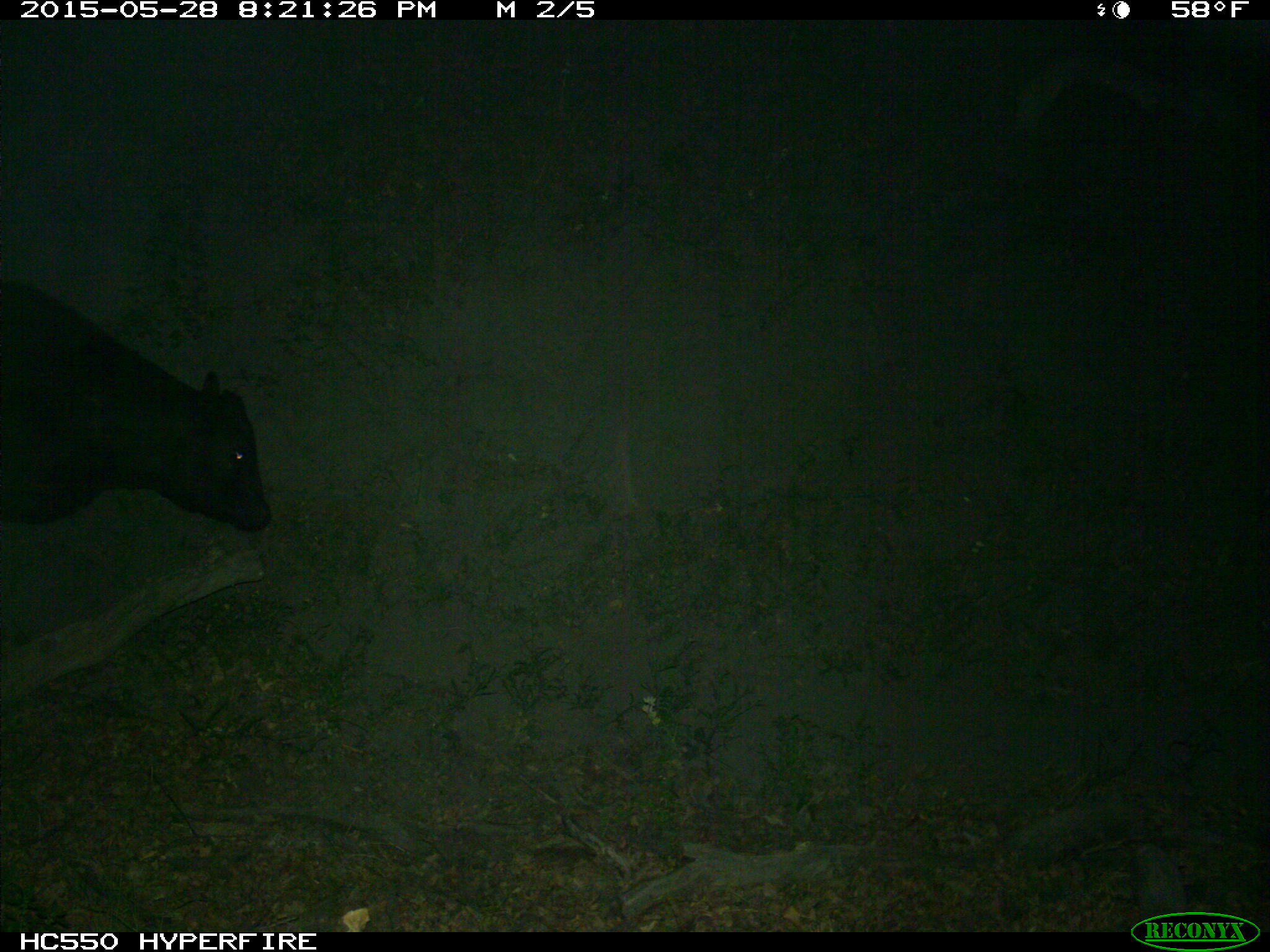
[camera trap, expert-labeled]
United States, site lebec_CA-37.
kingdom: Animalia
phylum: Chordata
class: Mammalia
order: Artiodactyla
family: Bovidae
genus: Bos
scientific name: Bos taurus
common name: domestic cow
Bos taurus (domestic cow).